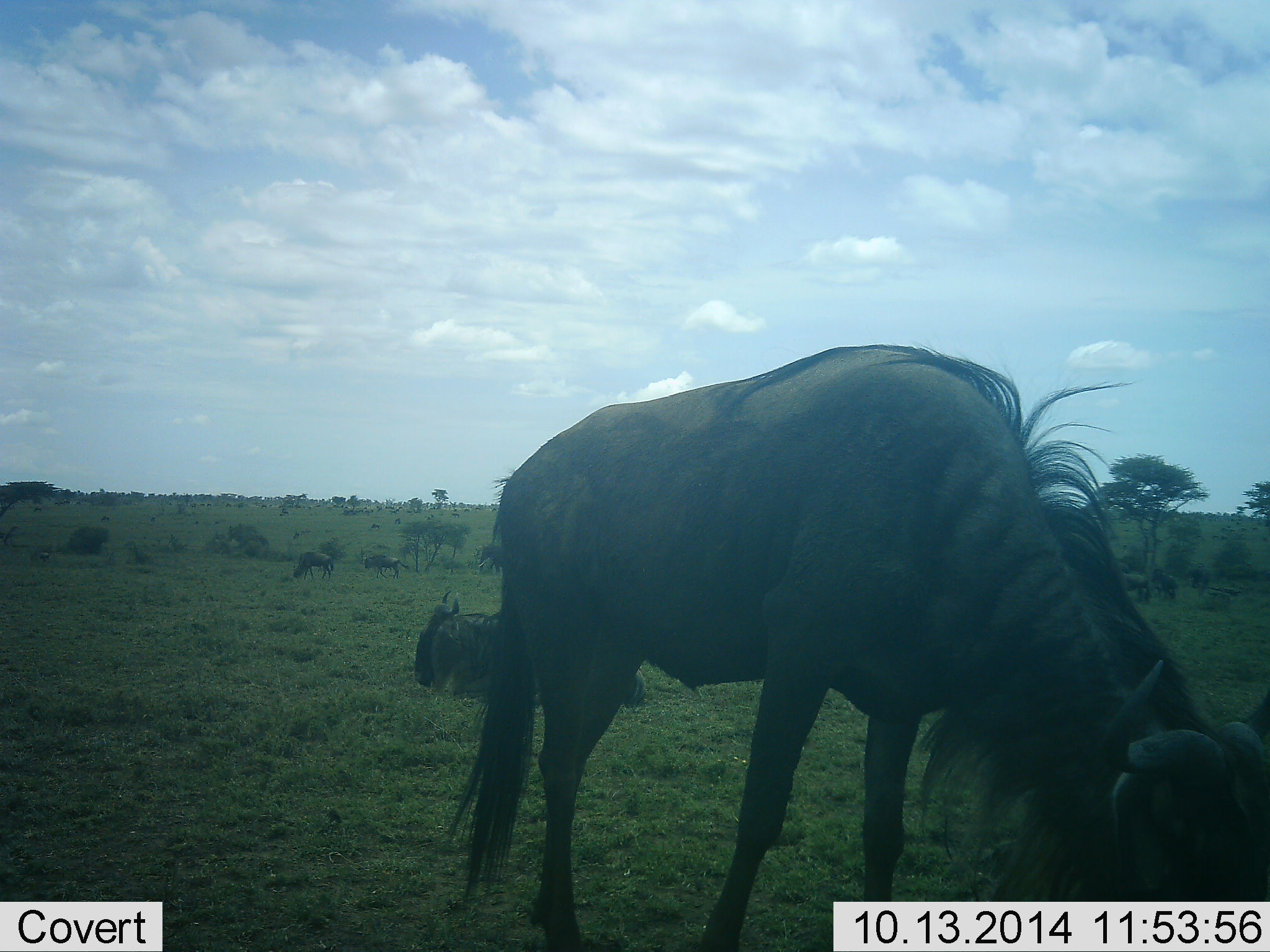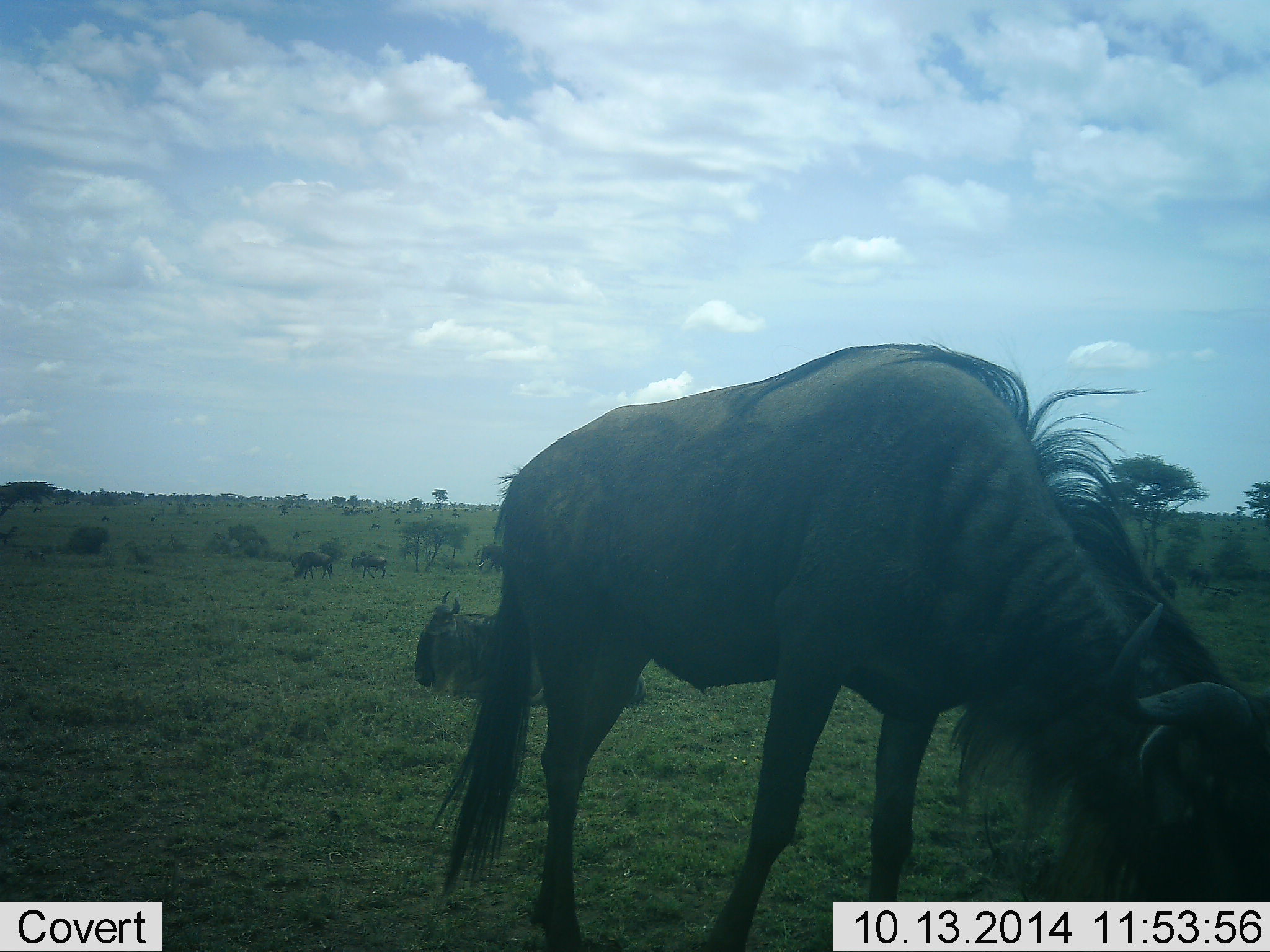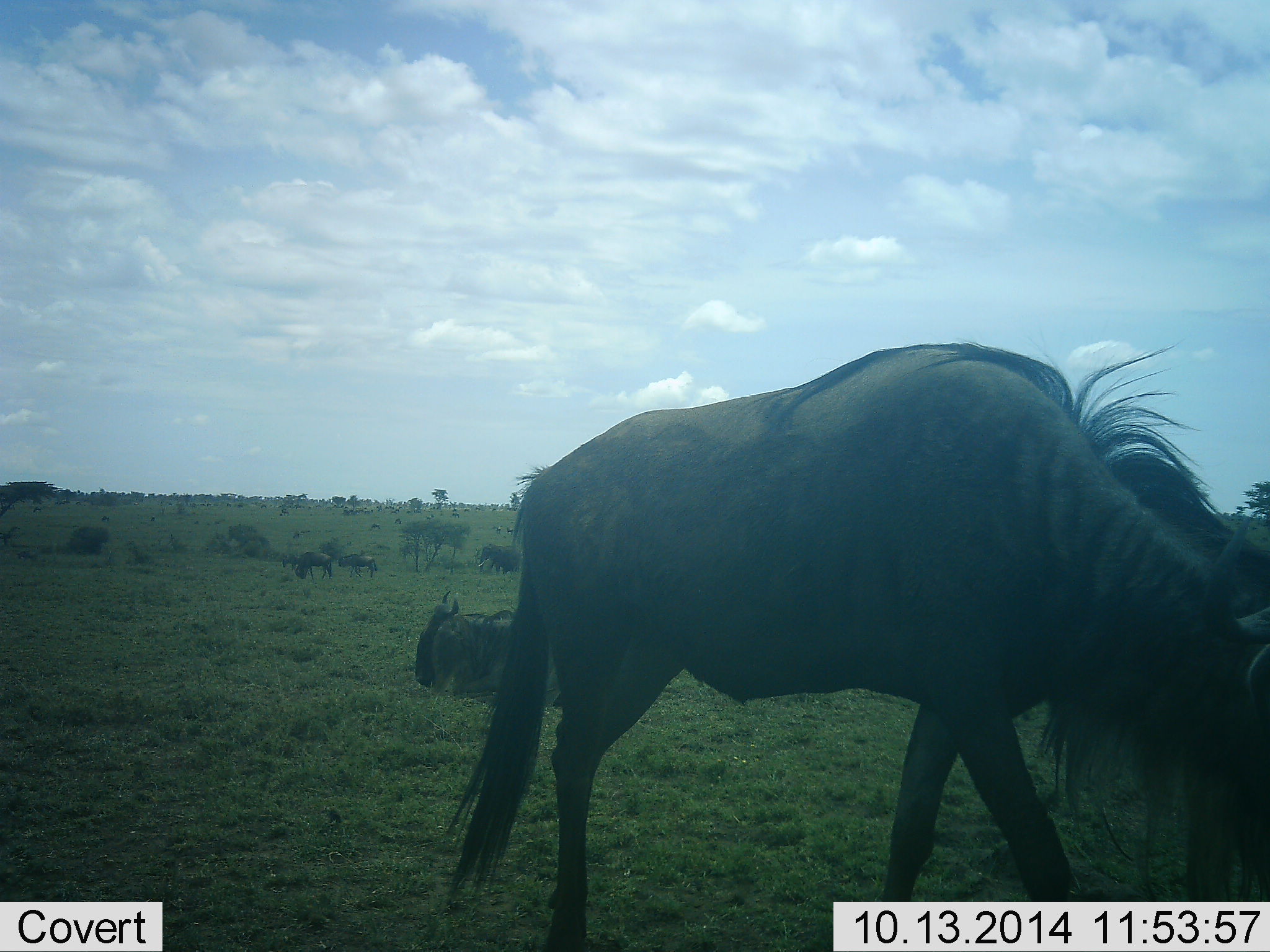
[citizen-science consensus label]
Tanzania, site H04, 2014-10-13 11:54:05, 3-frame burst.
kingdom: Animalia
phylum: Chordata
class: Mammalia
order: Artiodactyla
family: Bovidae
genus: Connochaetes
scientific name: Connochaetes taurinus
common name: blue wildebeest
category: wildebeest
Wildebeest (blue wildebeest) (Connochaetes taurinus), count 5. Behavior (volunteer vote fractions): standing 30%, resting 70%, moving 40%, interacting 0%. Young present (vote fraction): 0%. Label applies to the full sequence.